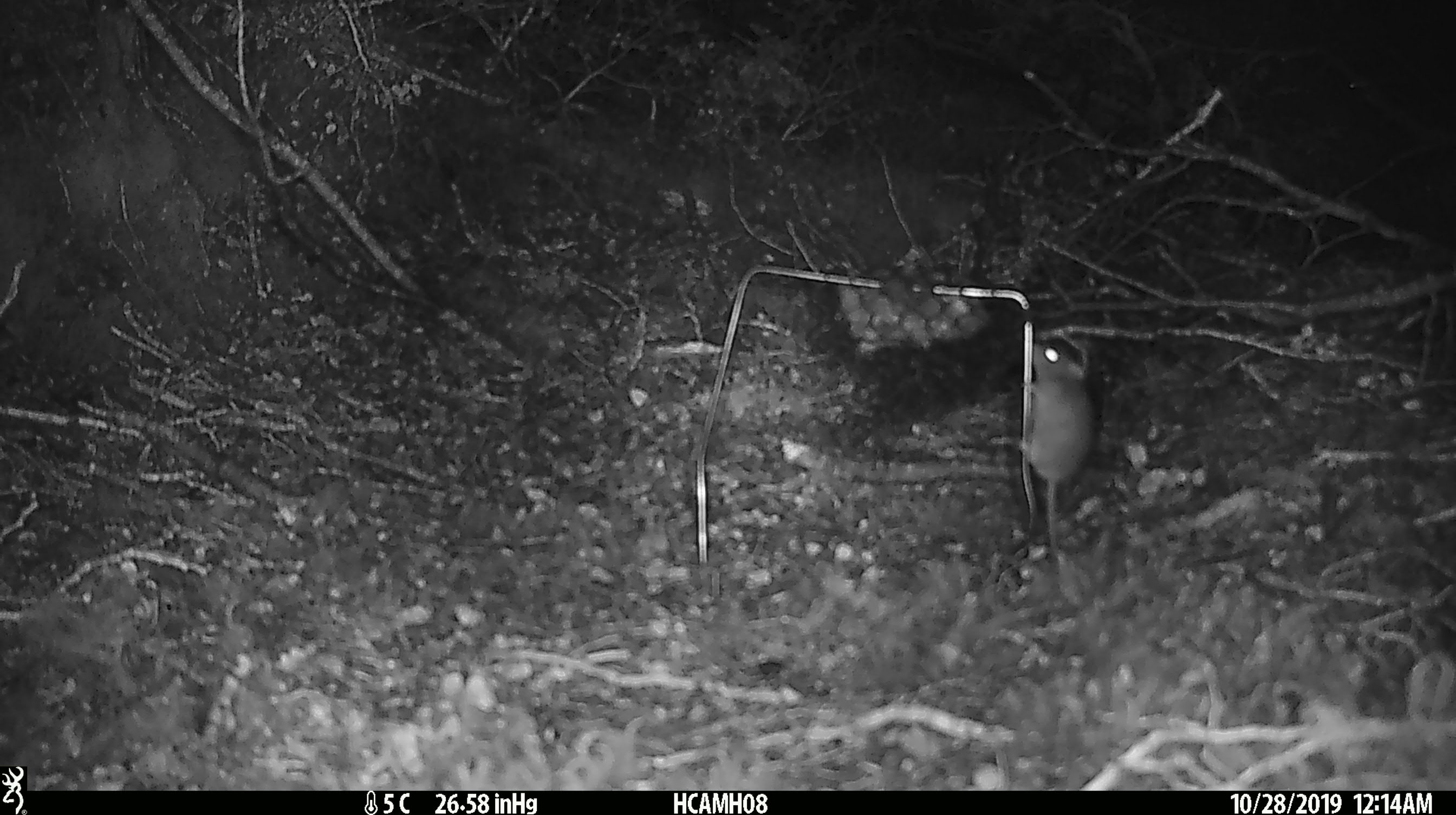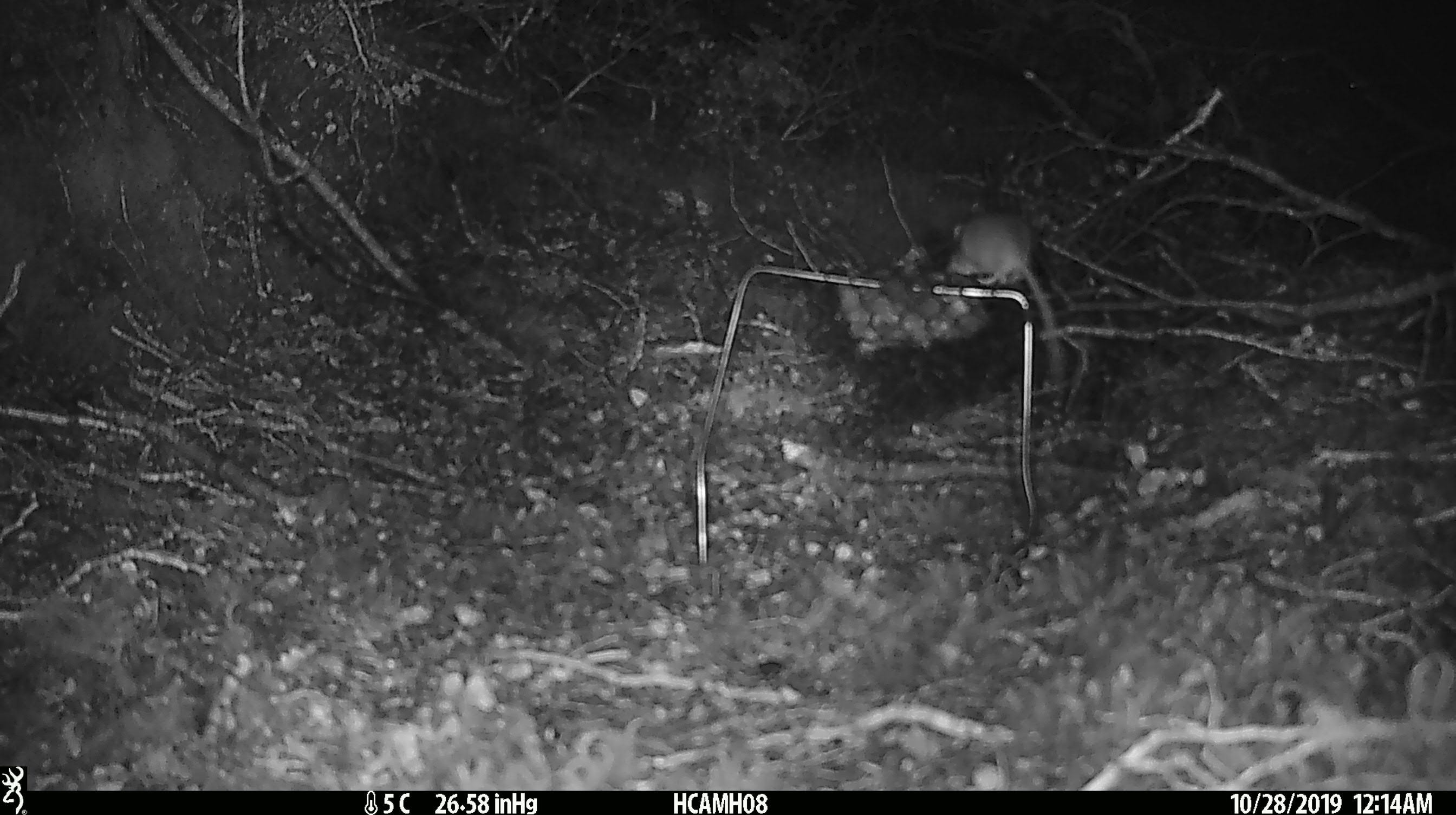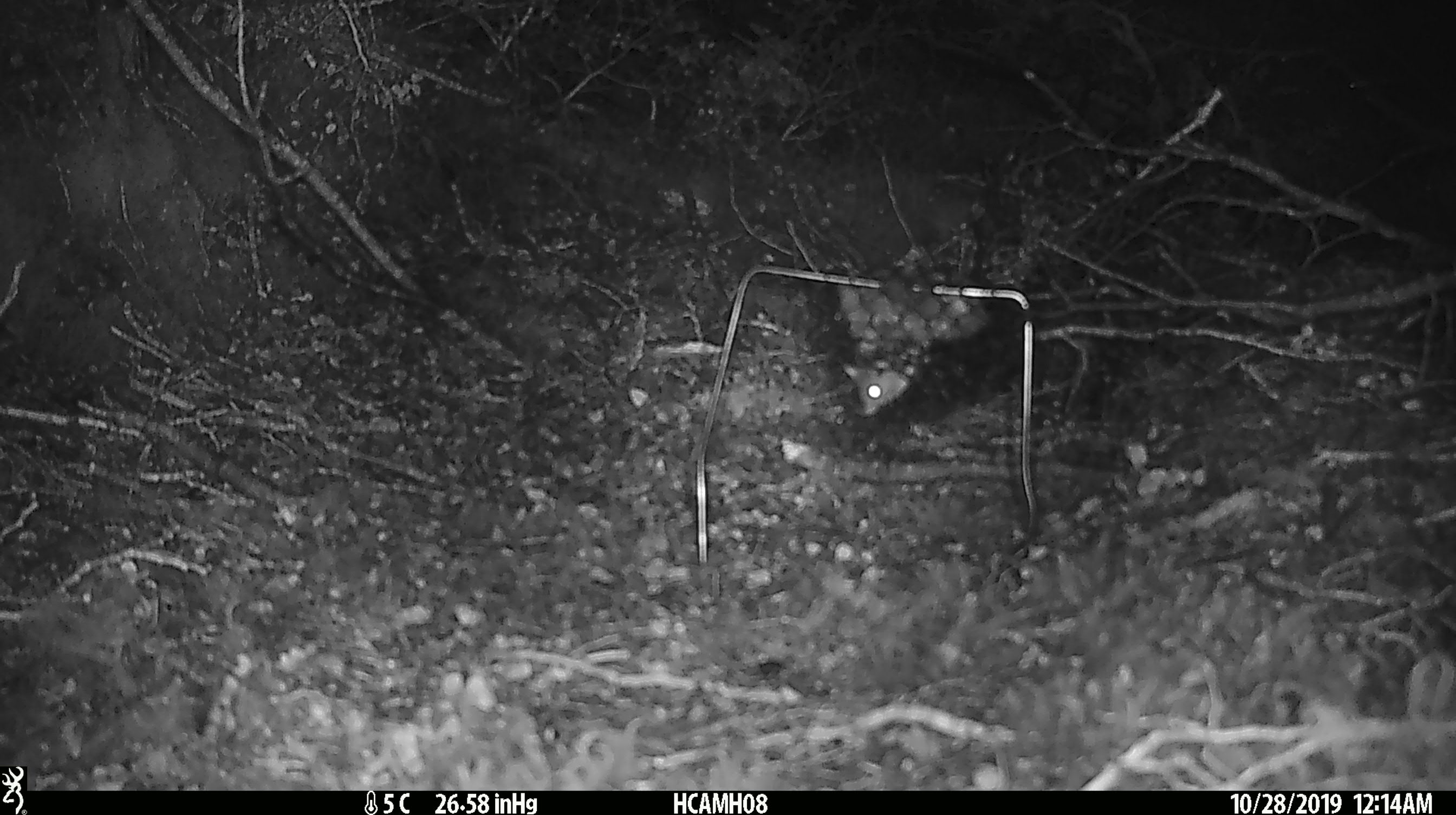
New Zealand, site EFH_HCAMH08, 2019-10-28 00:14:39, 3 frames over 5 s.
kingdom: Animalia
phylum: Chordata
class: Mammalia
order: Rodentia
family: Muridae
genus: Mus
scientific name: Mus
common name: mouse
Mouse (Mus).